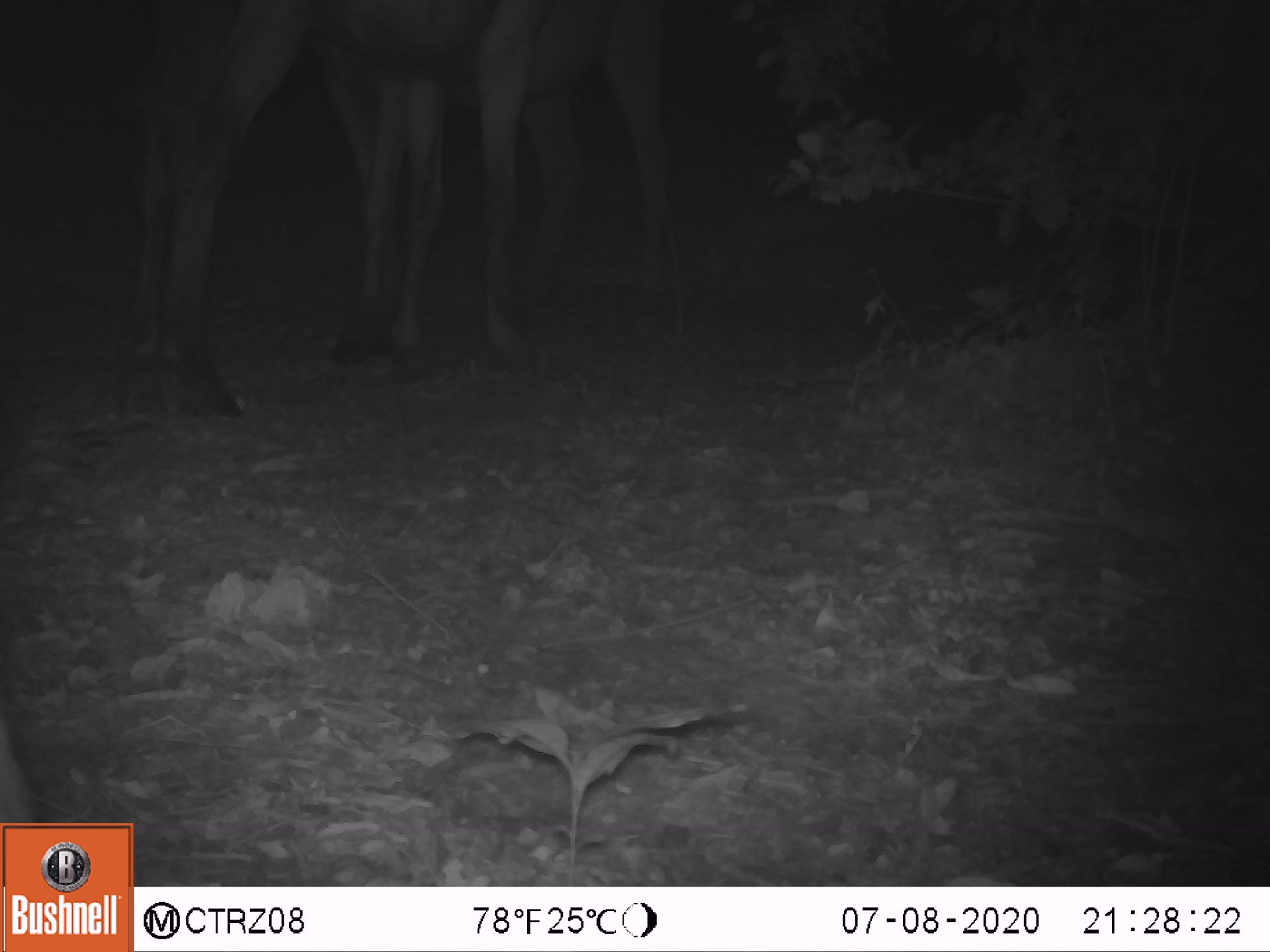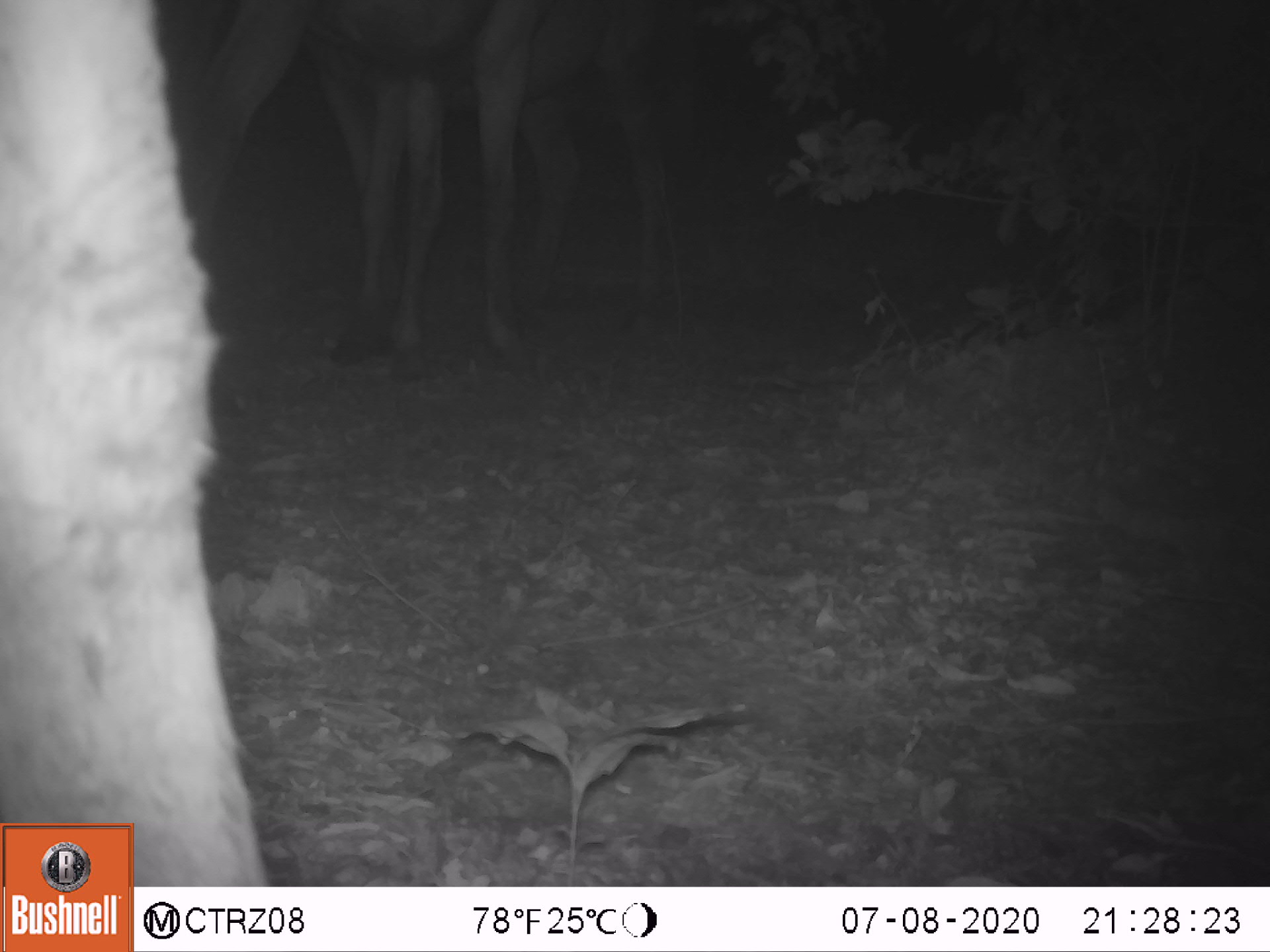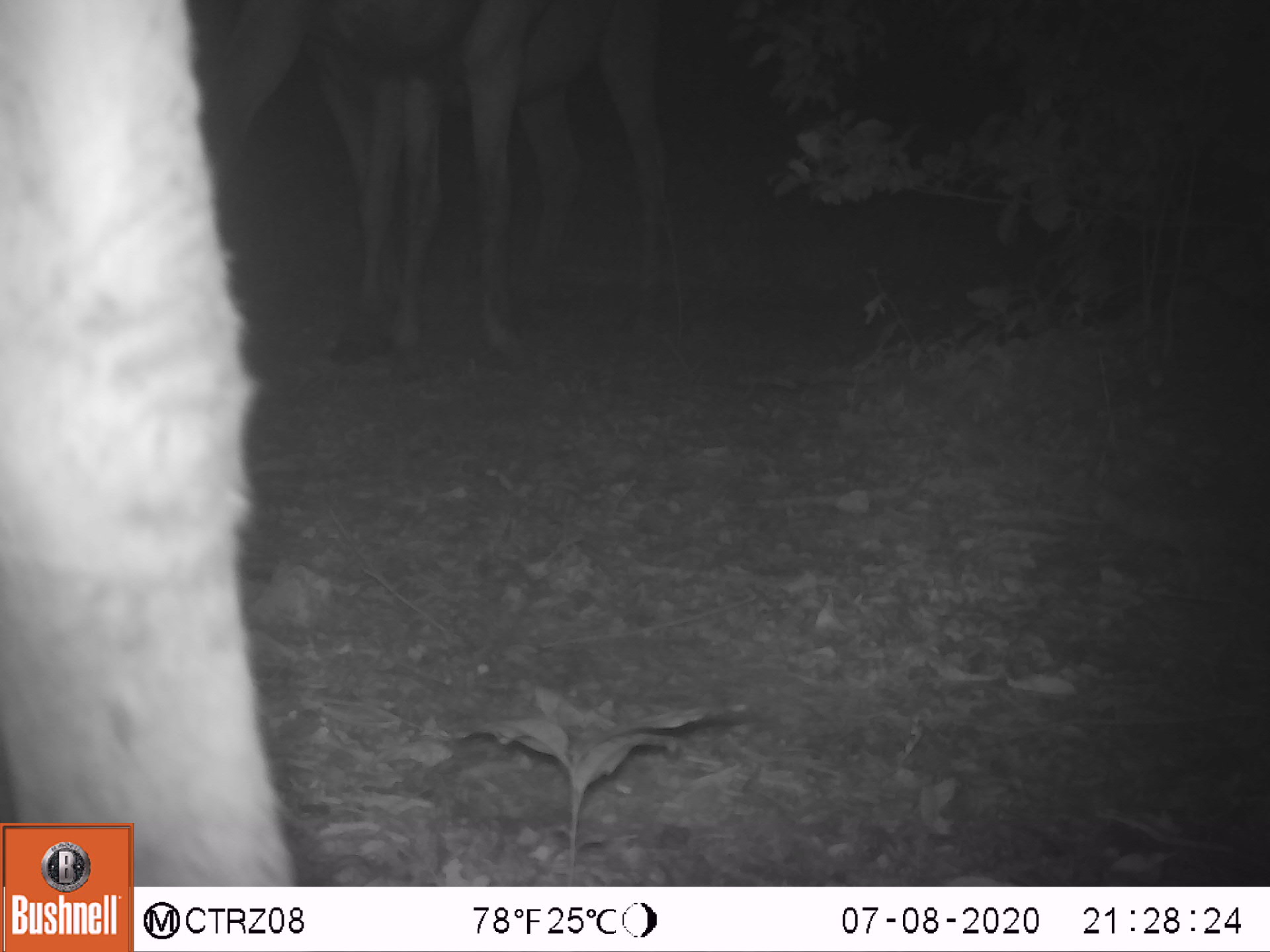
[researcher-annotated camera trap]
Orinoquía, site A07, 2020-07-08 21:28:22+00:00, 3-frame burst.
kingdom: Animalia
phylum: Chordata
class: Mammalia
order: Perissodactyla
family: Equidae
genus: Equus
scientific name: Equus caballus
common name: domestic horse